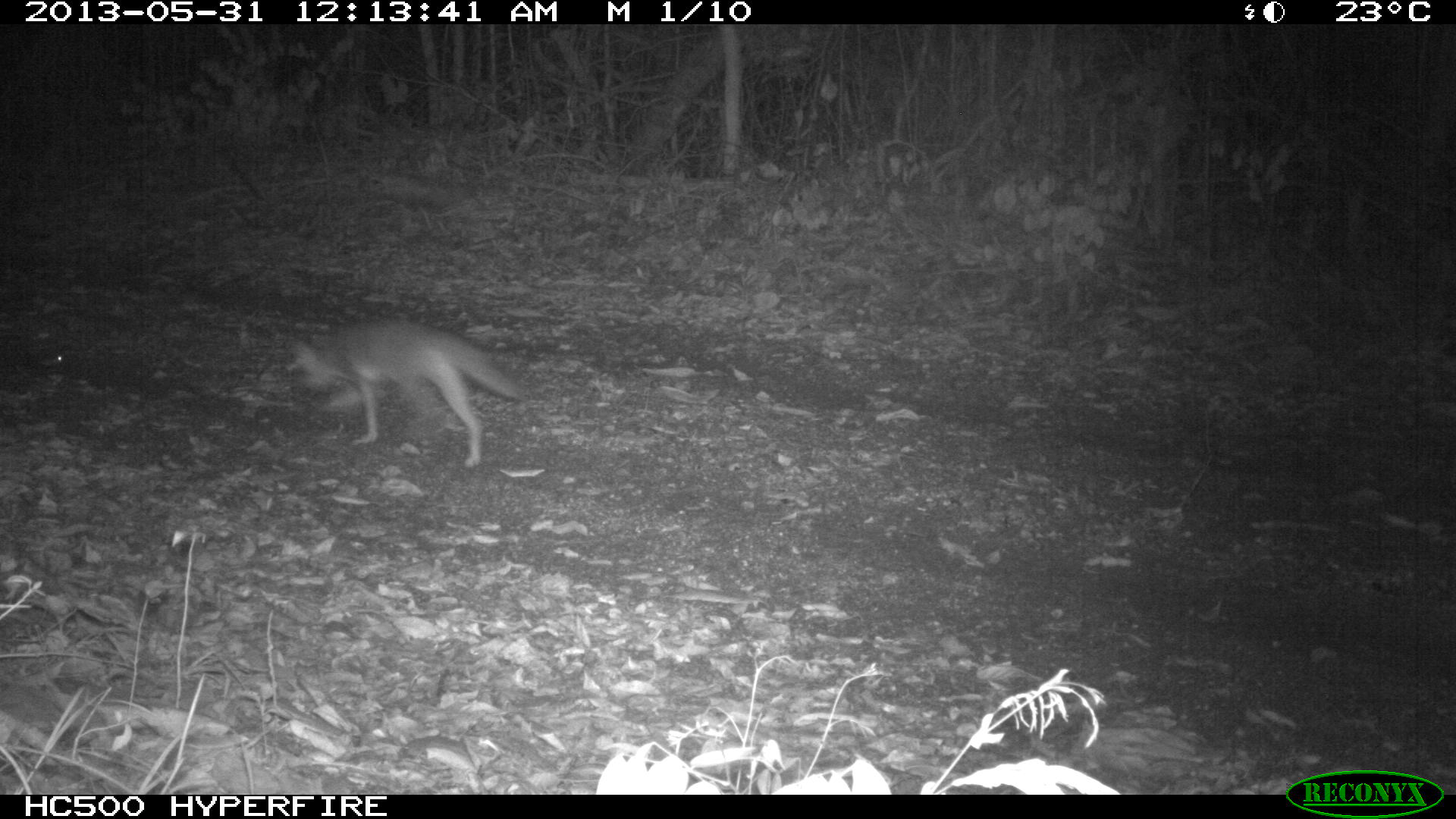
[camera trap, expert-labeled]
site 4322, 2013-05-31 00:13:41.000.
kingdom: Animalia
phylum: Chordata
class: Mammalia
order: Carnivora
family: Canidae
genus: Urocyon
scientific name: Urocyon cinereoargenteus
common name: gray fox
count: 1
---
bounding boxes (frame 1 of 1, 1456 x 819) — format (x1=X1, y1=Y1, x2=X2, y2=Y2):
urocyon cinereoargenteus: (x1=293, y1=317, x2=524, y2=469)